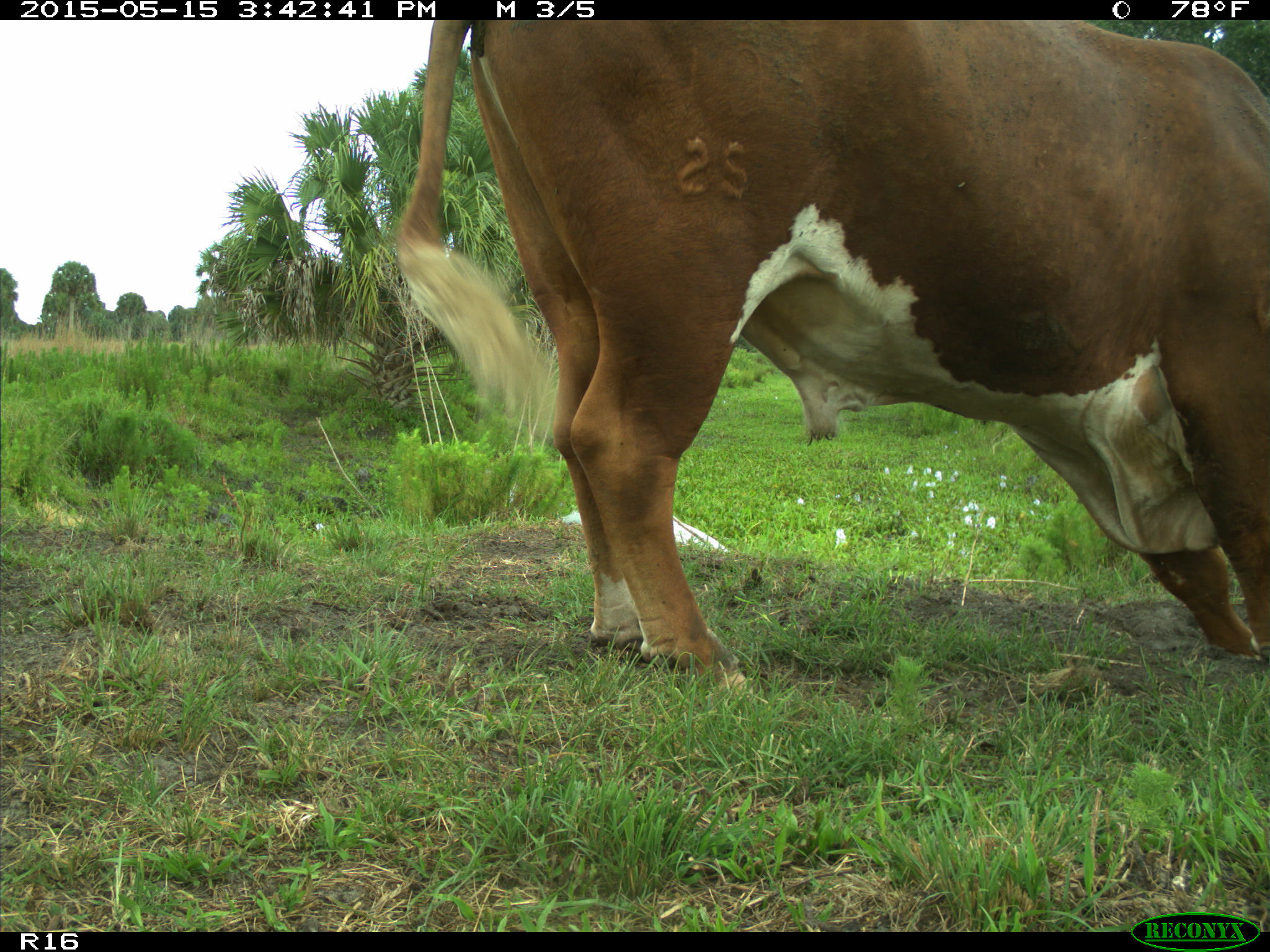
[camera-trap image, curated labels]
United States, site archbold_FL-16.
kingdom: Animalia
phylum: Chordata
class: Mammalia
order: Artiodactyla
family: Bovidae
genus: Bos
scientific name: Bos taurus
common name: domestic cow